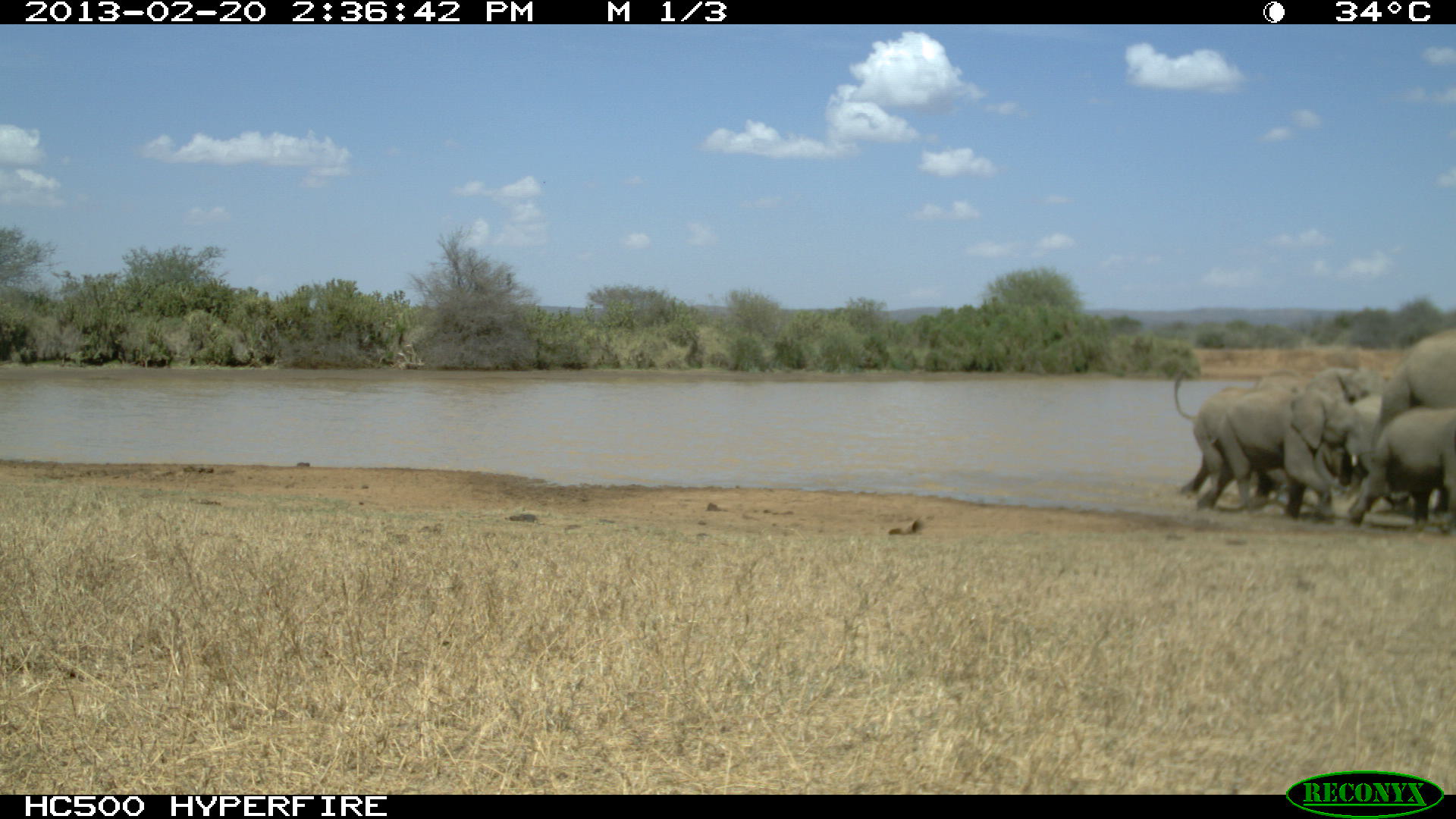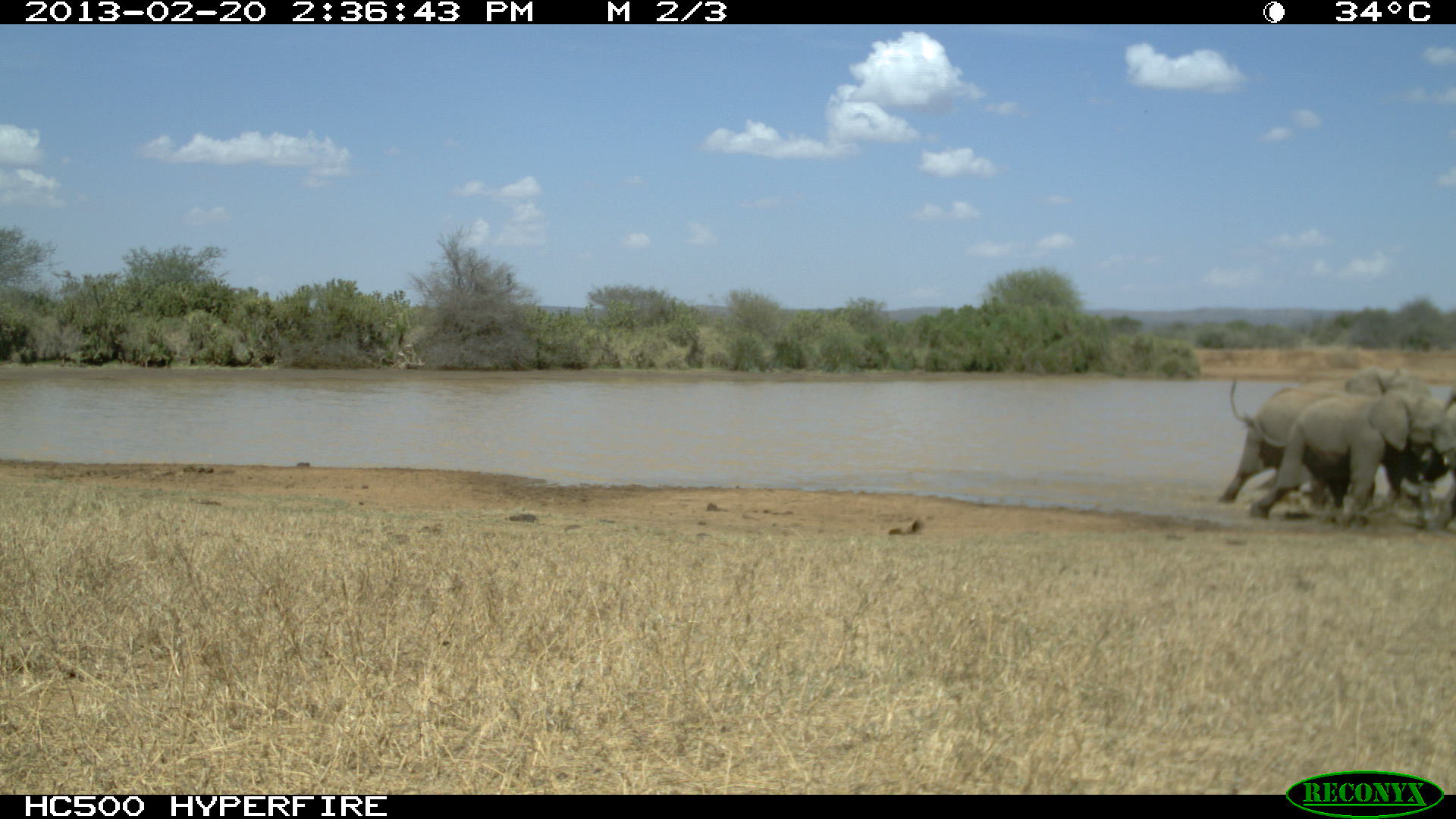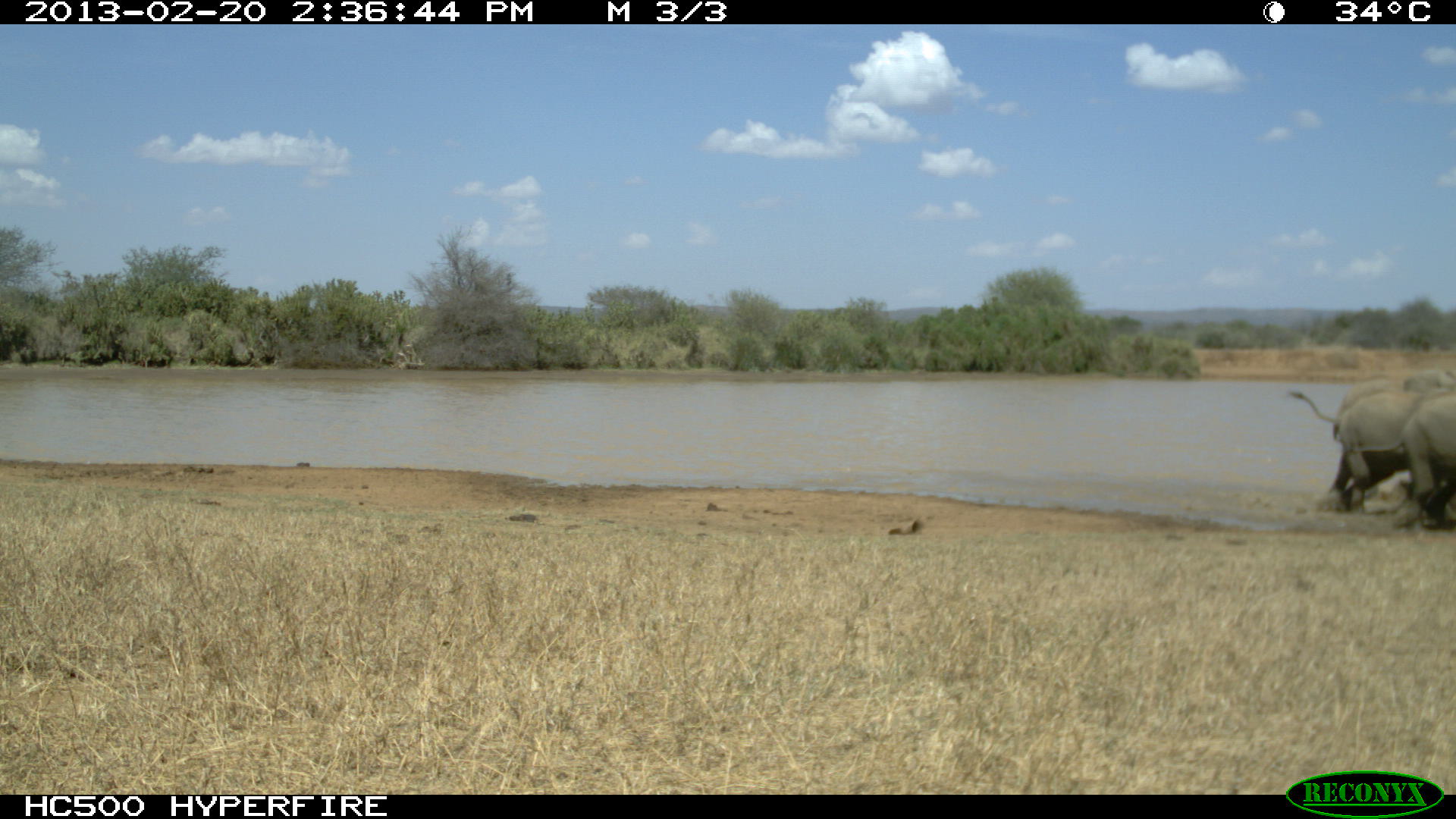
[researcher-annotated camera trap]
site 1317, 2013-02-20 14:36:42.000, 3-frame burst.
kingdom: Animalia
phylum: Chordata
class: Mammalia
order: Proboscidea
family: Elephantidae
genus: Loxodonta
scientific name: Loxodonta africana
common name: african bush elephant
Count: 1.